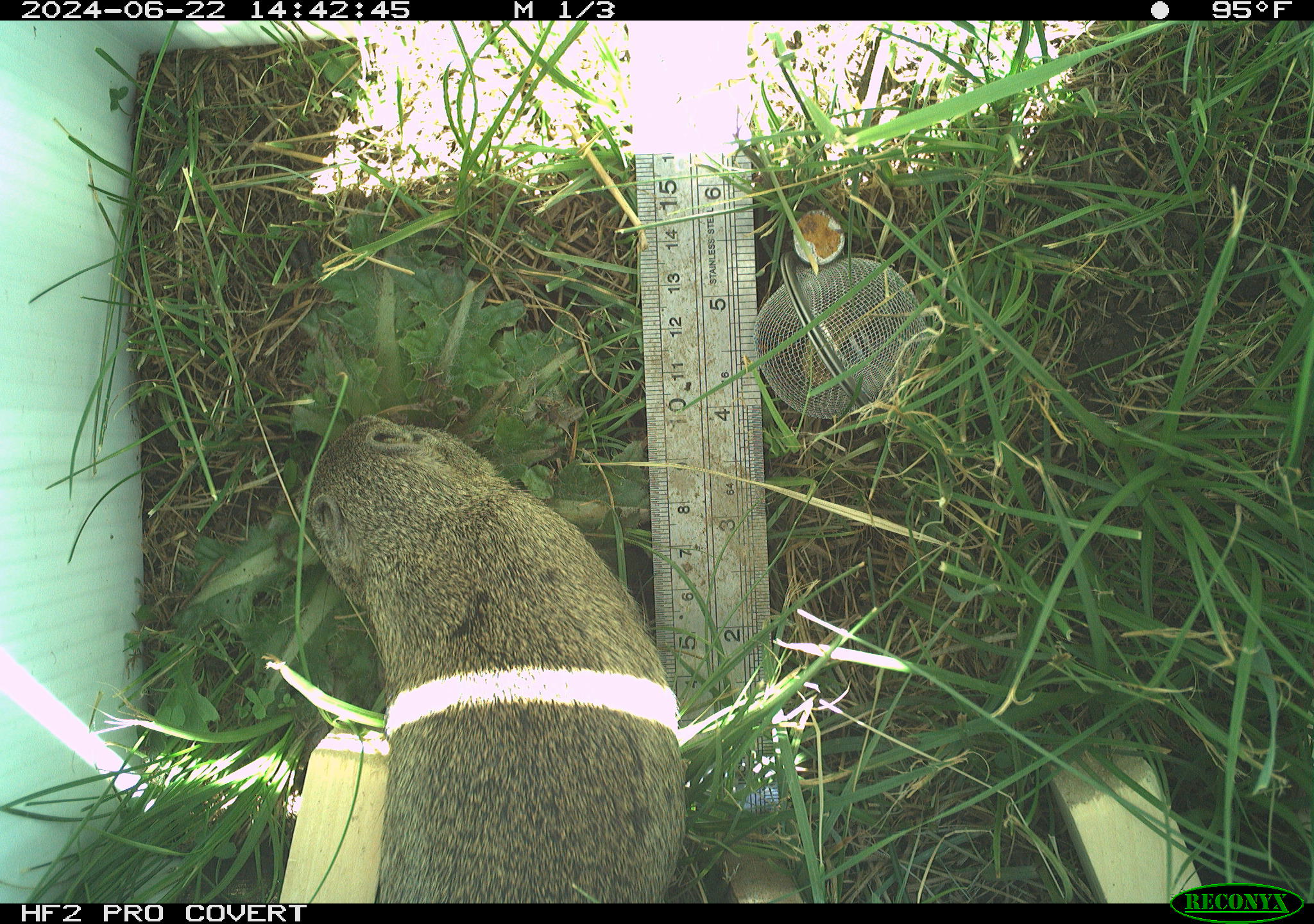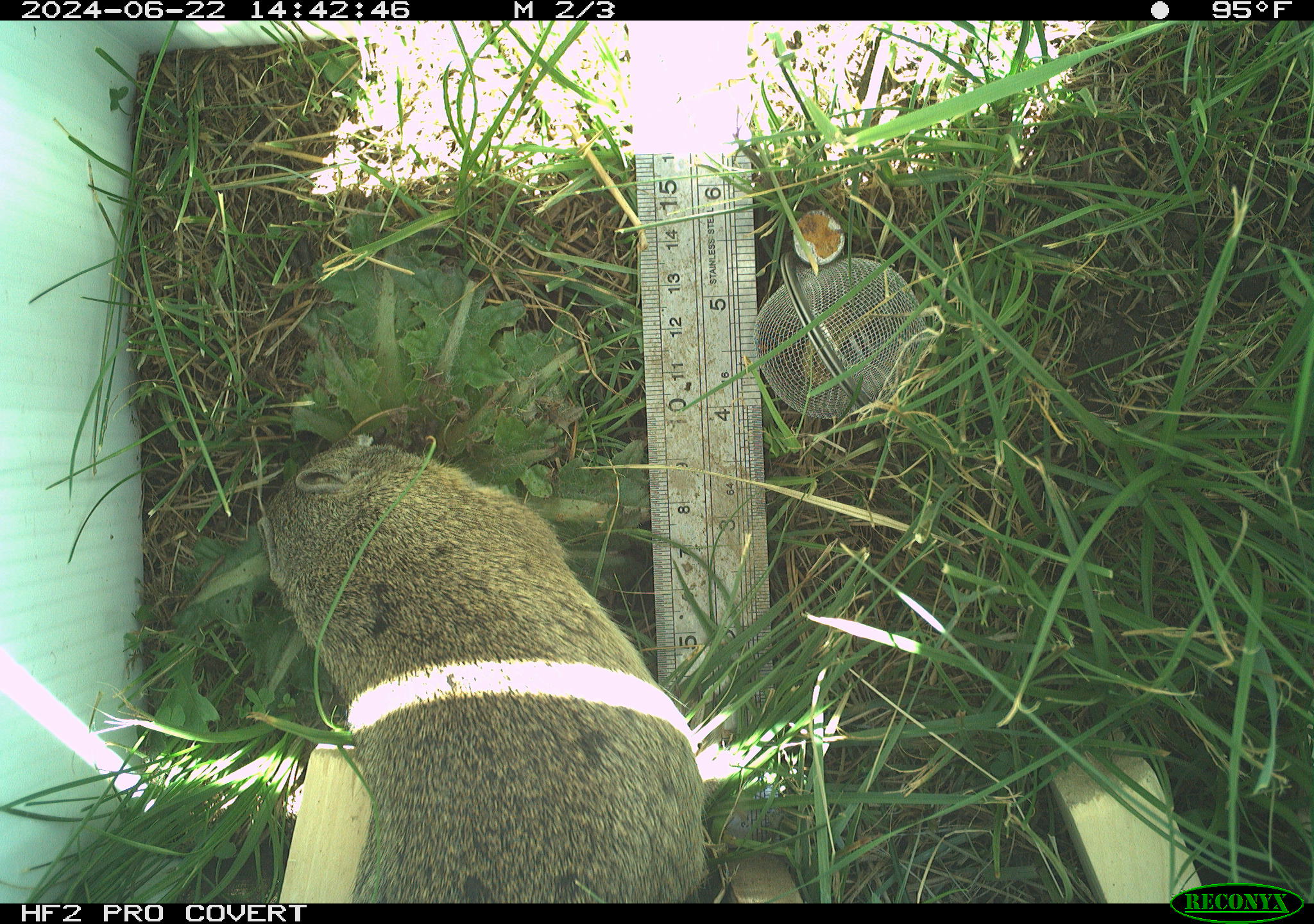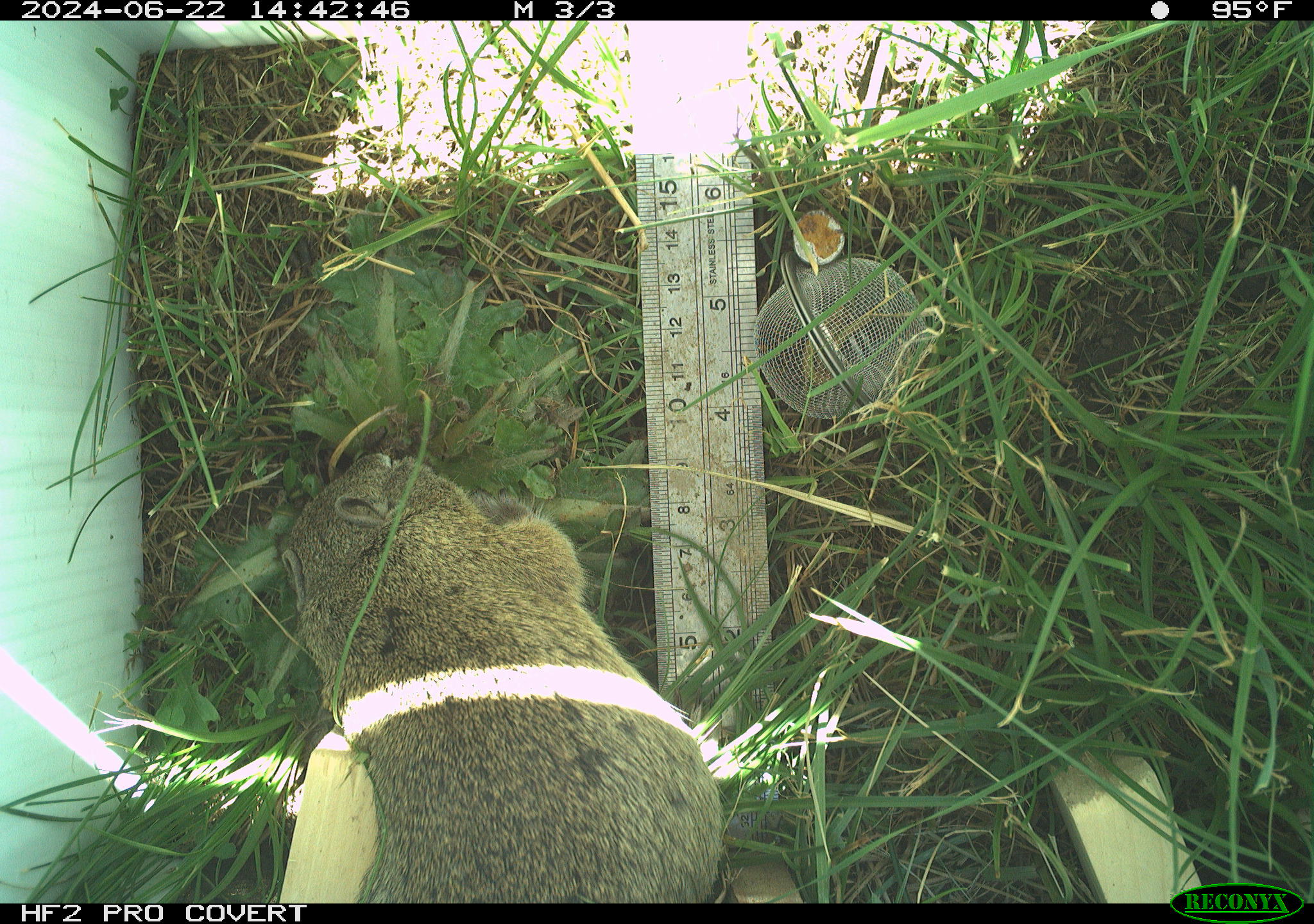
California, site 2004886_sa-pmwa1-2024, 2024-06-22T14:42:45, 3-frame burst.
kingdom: Animalia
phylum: Chordata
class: Mammalia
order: Rodentia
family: Sciuridae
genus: Urocitellus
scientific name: Urocitellus beldingi beldingi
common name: belding's ground squirrel